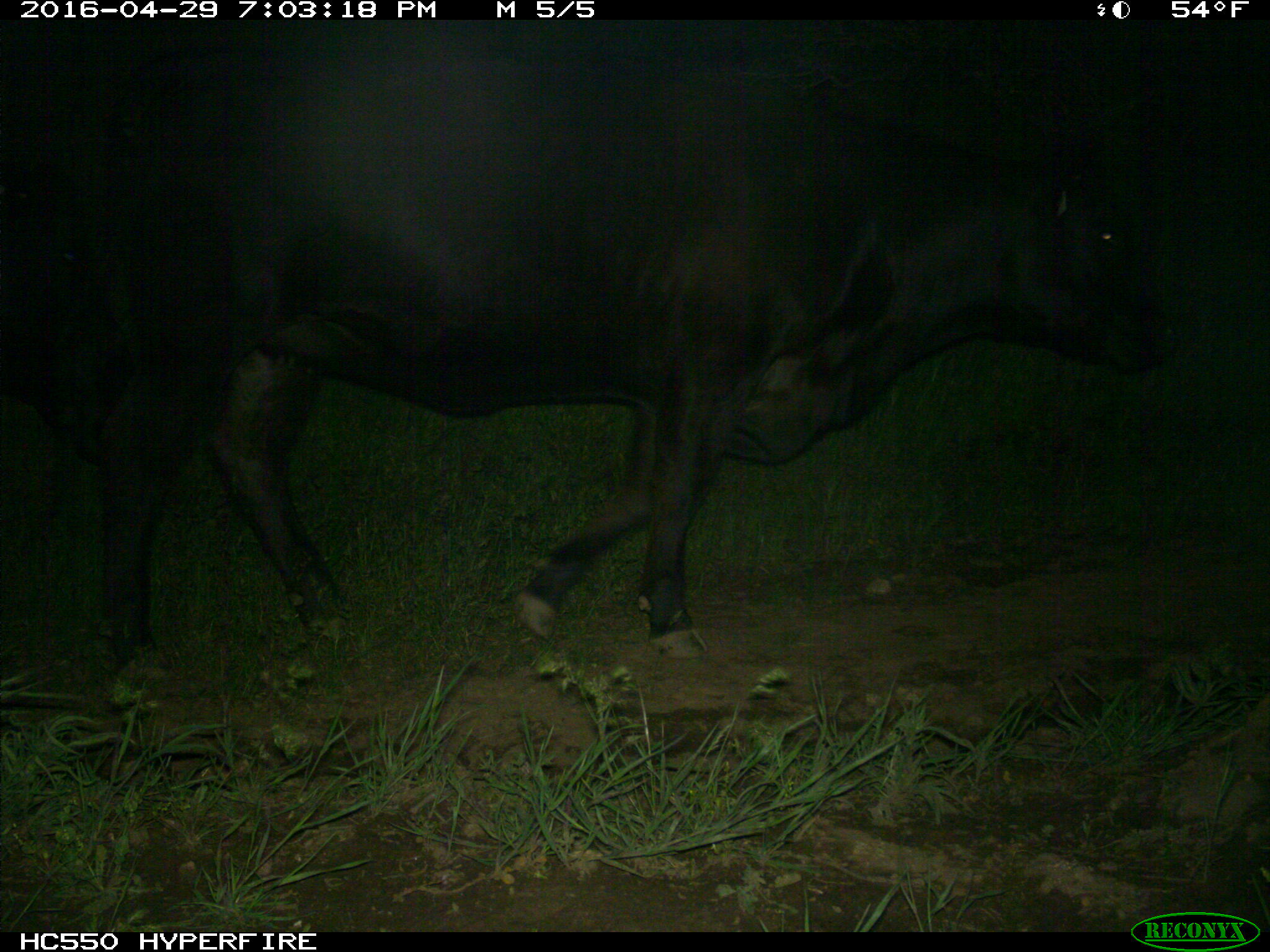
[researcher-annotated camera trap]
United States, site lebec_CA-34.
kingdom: Animalia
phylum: Chordata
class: Mammalia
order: Artiodactyla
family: Bovidae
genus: Bos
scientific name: Bos taurus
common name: domestic cow